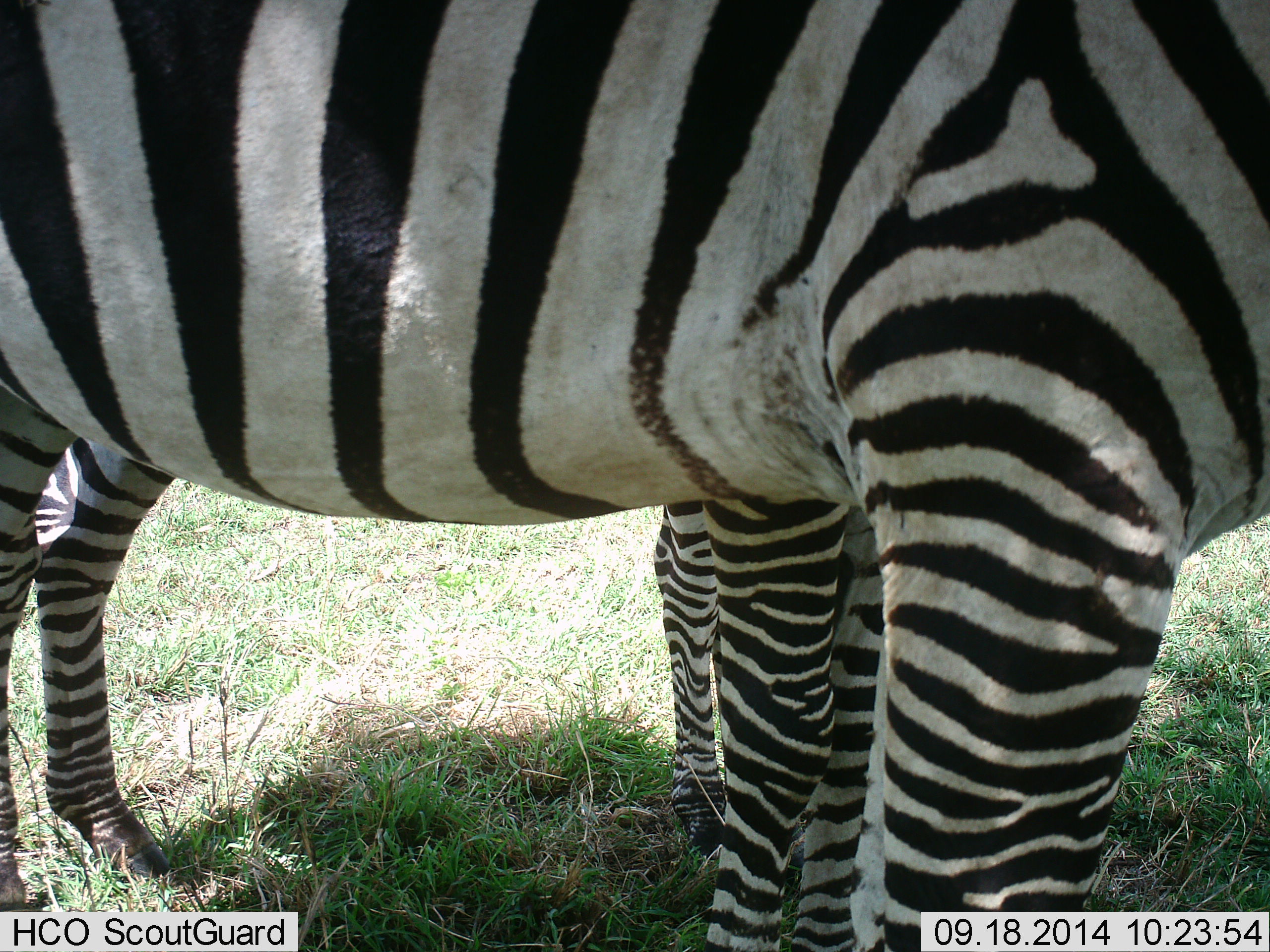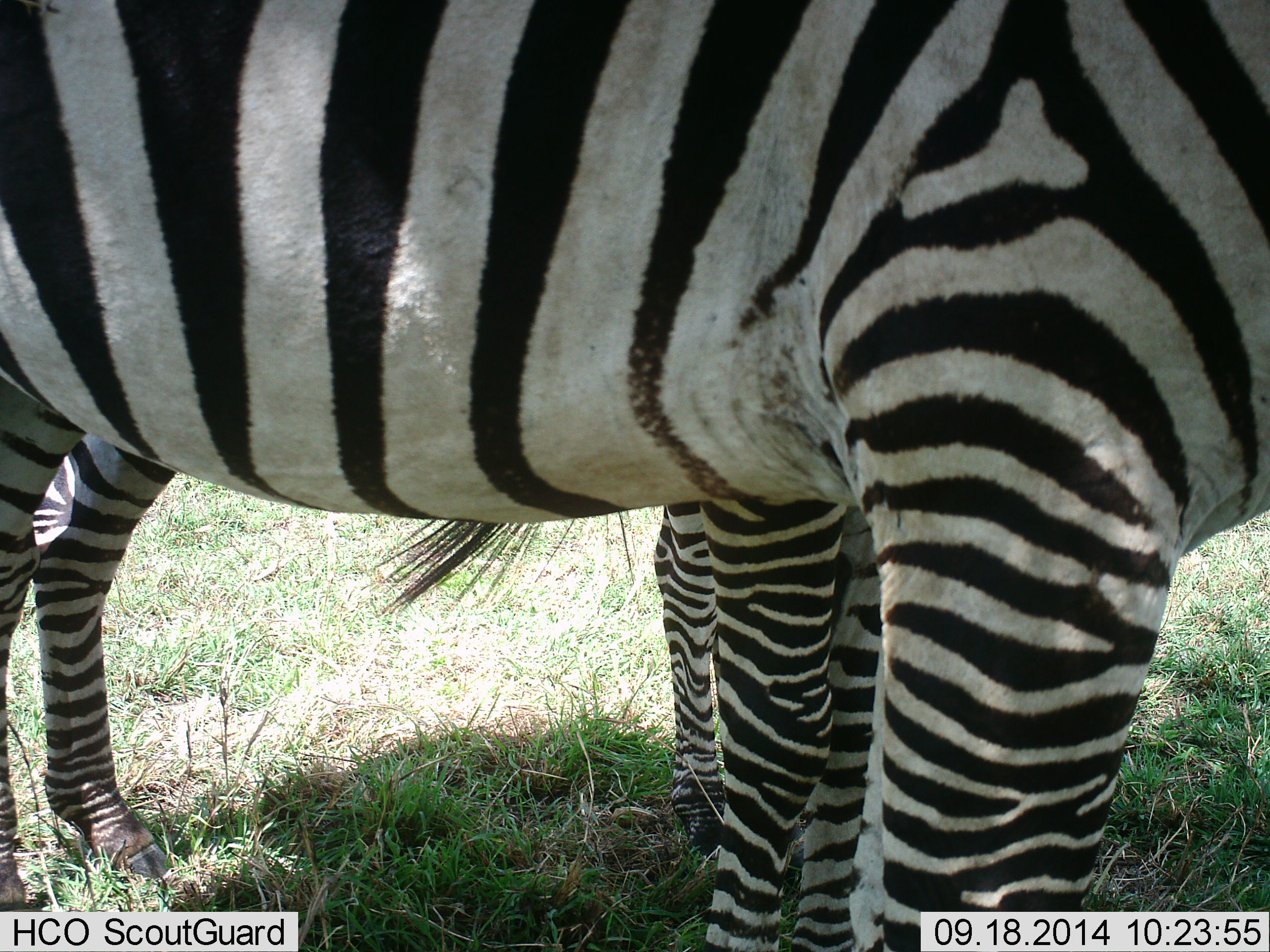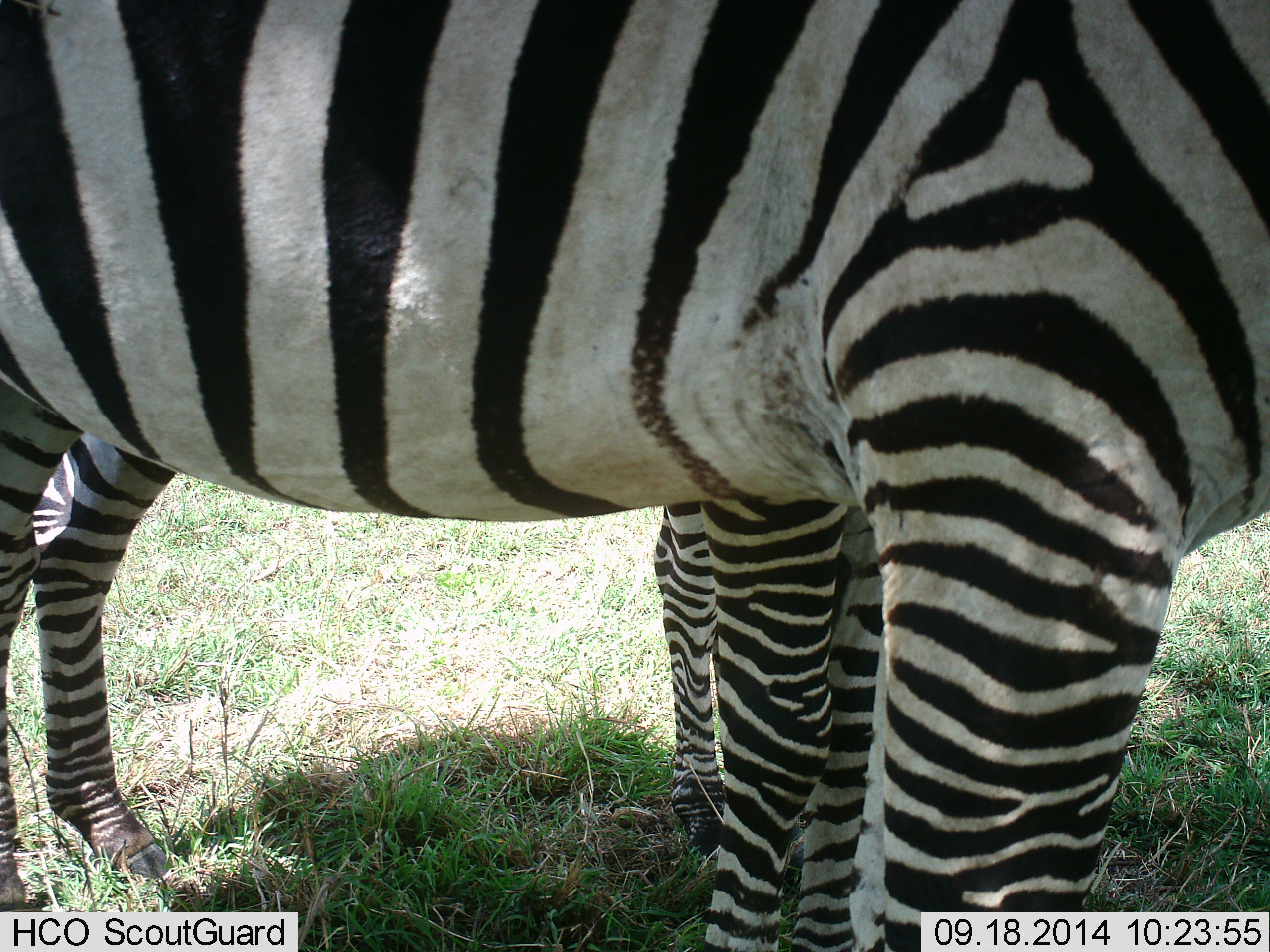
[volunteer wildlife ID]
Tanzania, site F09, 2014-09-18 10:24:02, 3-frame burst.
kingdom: Animalia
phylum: Chordata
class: Mammalia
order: Perissodactyla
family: Equidae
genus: Equus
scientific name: Equus quagga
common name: plains zebra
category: zebra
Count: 2.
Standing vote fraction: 100%.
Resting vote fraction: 0%.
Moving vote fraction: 0%.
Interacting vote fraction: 0%.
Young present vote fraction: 10%.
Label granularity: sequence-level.